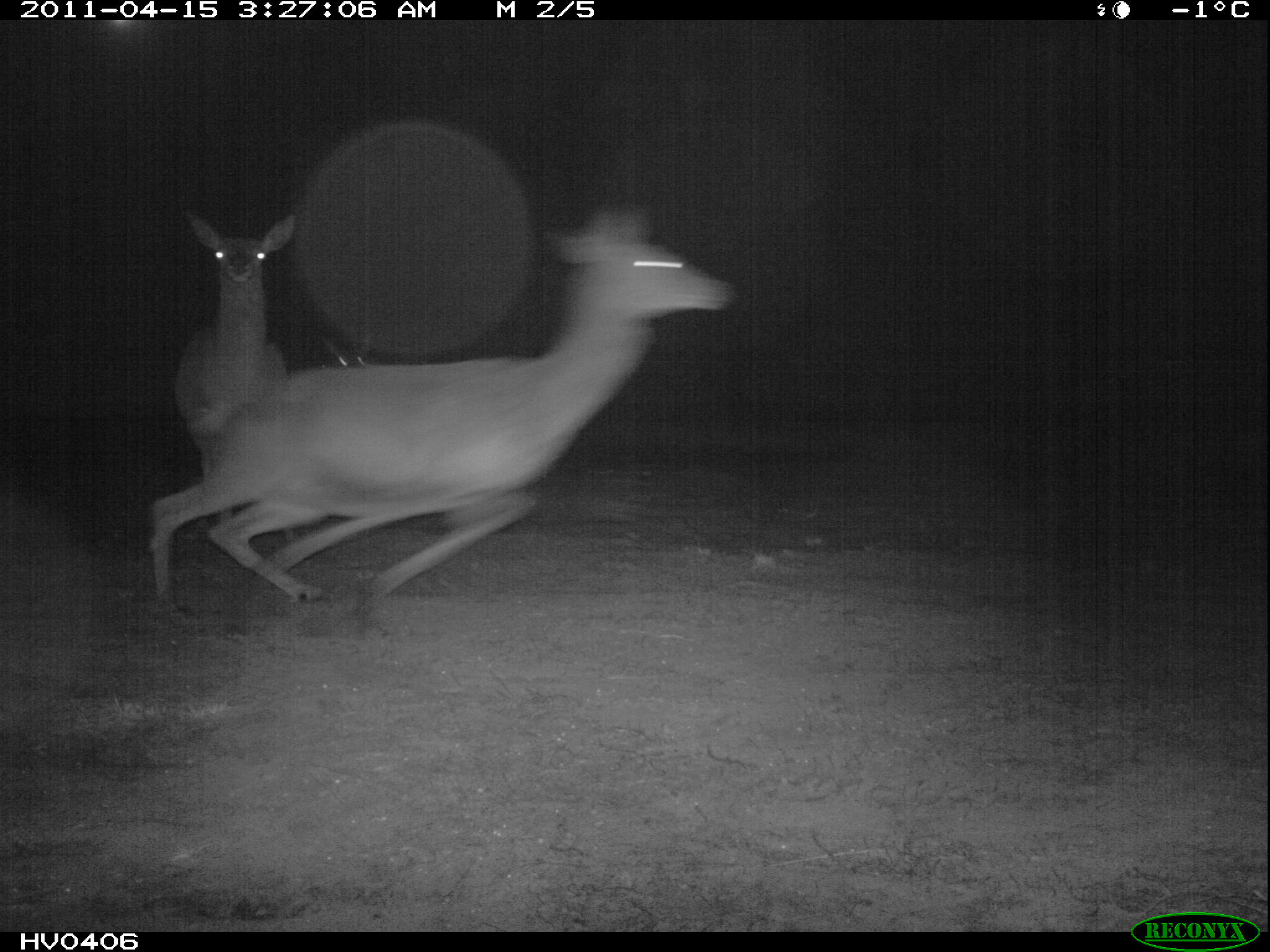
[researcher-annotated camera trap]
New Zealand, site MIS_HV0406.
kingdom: Animalia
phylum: Chordata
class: Mammalia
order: Artiodactyla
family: Cervidae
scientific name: Cervidae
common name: deer